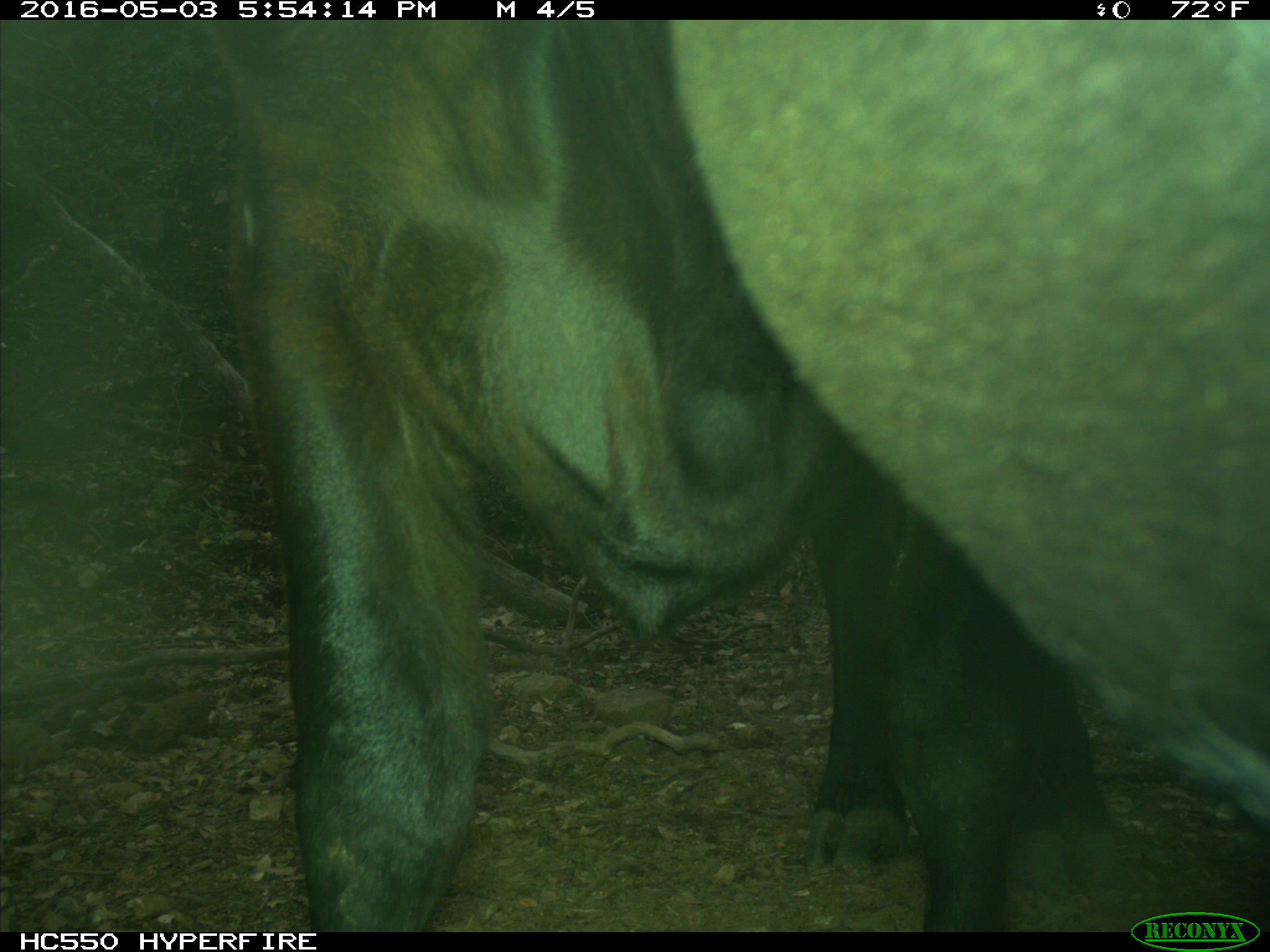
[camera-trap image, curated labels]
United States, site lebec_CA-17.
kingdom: Animalia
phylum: Chordata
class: Mammalia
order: Artiodactyla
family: Bovidae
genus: Bos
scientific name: Bos taurus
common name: domestic cow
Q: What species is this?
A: Bos taurus (domestic cow).